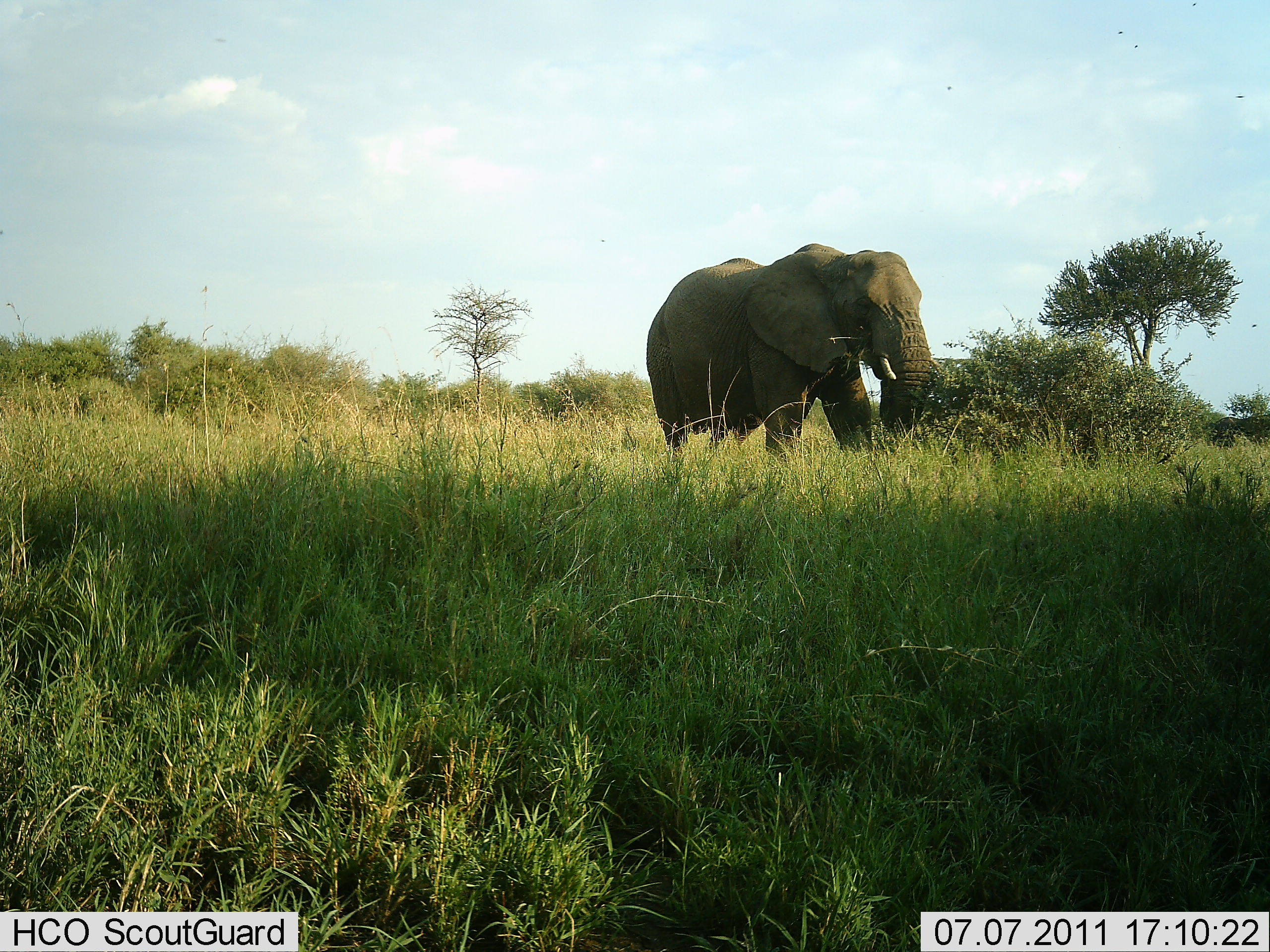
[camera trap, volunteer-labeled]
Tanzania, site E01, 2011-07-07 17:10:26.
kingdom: Animalia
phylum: Chordata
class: Mammalia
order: Proboscidea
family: Elephantidae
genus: Loxodonta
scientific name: Loxodonta africana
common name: african bush elephant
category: elephant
Elephant (african bush elephant) (Loxodonta africana), count 1. Behavior (volunteer vote fractions): standing 42%, resting 0%, moving 25%, interacting 0%. Young present (vote fraction): 0%. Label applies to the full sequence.